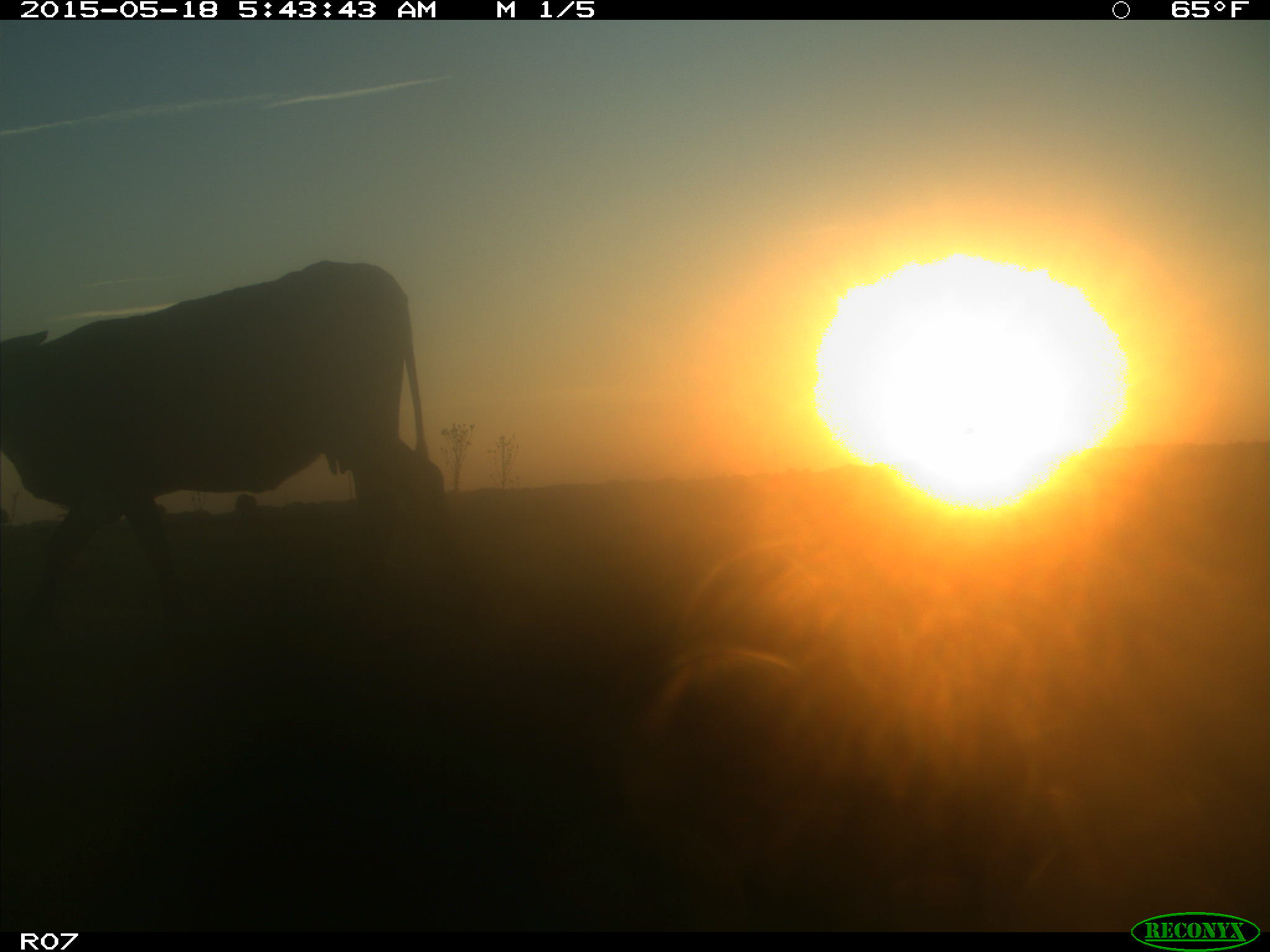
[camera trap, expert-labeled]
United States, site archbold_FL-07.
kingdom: Animalia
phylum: Chordata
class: Mammalia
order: Artiodactyla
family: Bovidae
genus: Bos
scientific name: Bos taurus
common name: domestic cow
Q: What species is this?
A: Bos taurus (domestic cow).